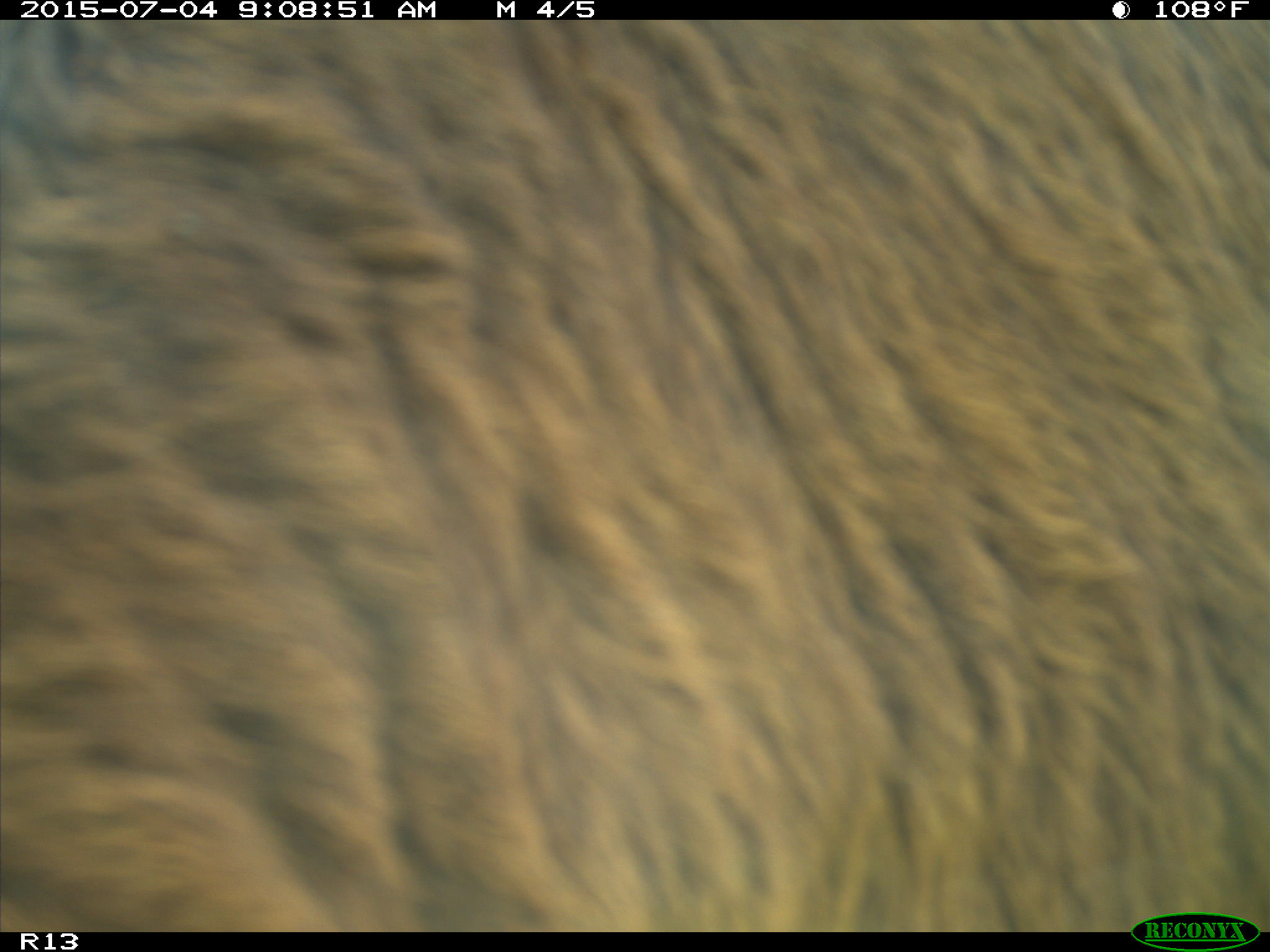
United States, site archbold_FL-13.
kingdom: Animalia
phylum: Chordata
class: Mammalia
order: Artiodactyla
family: Bovidae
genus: Bos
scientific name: Bos taurus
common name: domestic cow